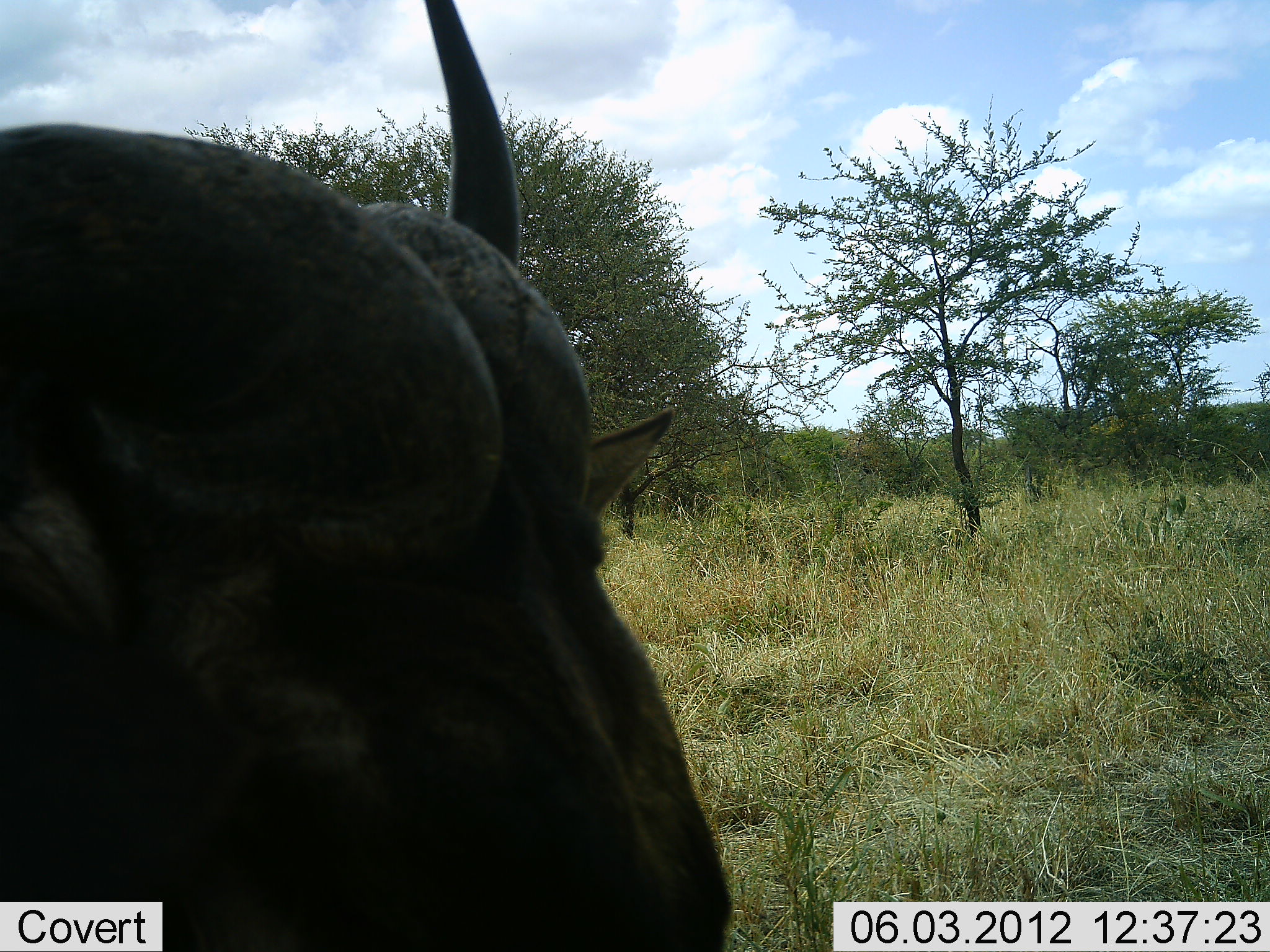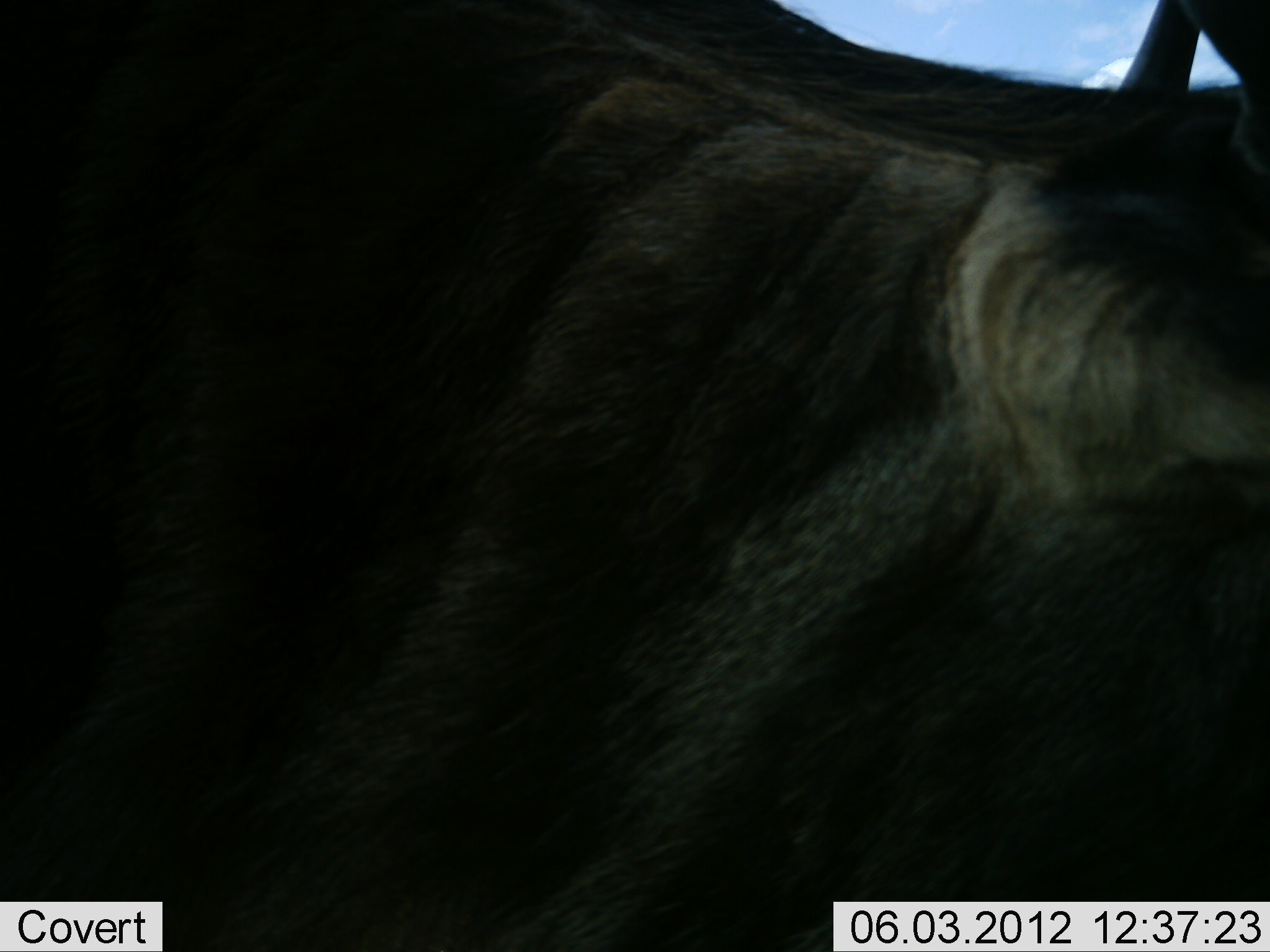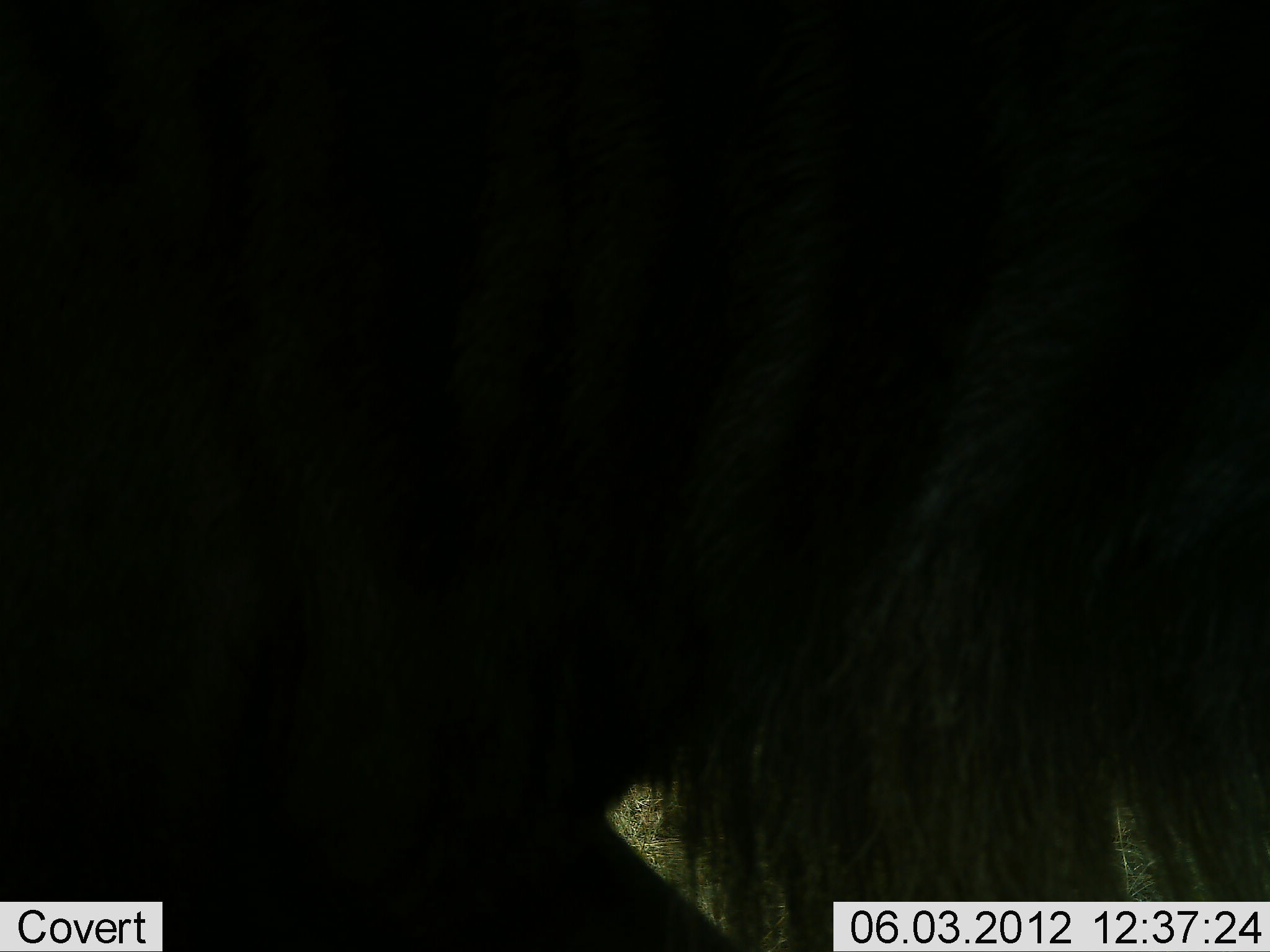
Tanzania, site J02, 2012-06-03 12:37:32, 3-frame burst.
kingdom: Animalia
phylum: Chordata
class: Mammalia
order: Artiodactyla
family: Bovidae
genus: Connochaetes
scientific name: Connochaetes taurinus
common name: blue wildebeest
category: wildebeest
Wildebeest (blue wildebeest) (Connochaetes taurinus), count 1. Behavior (volunteer vote fractions): standing 0%, resting 10%, moving 90%, interacting 0%. Young present (vote fraction): 0%. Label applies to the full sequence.